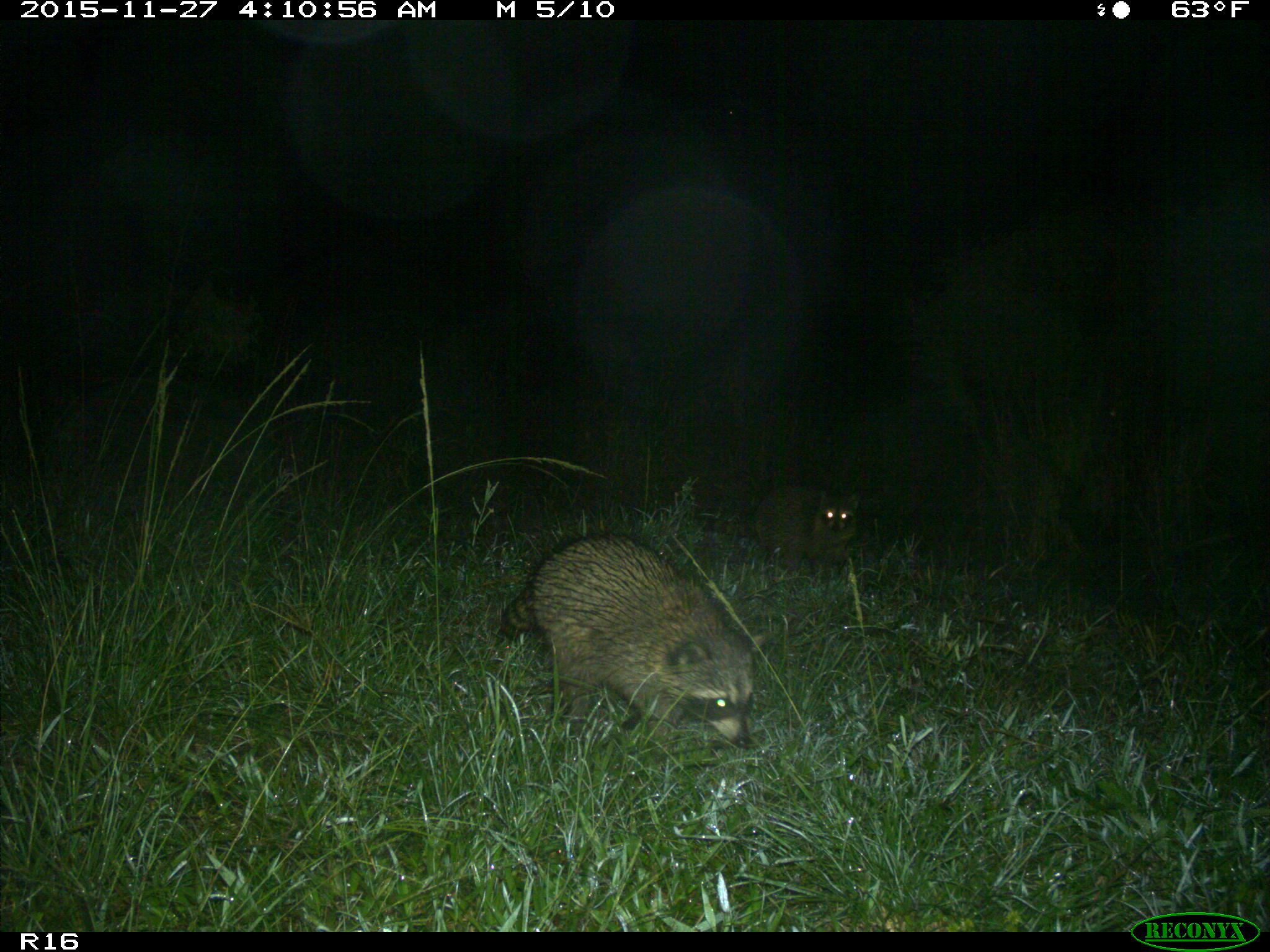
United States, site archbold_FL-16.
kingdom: Animalia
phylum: Chordata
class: Mammalia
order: Carnivora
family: Procyonidae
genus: Procyon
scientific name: Procyon lotor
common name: common raccoon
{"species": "Procyon lotor (common raccoon)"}